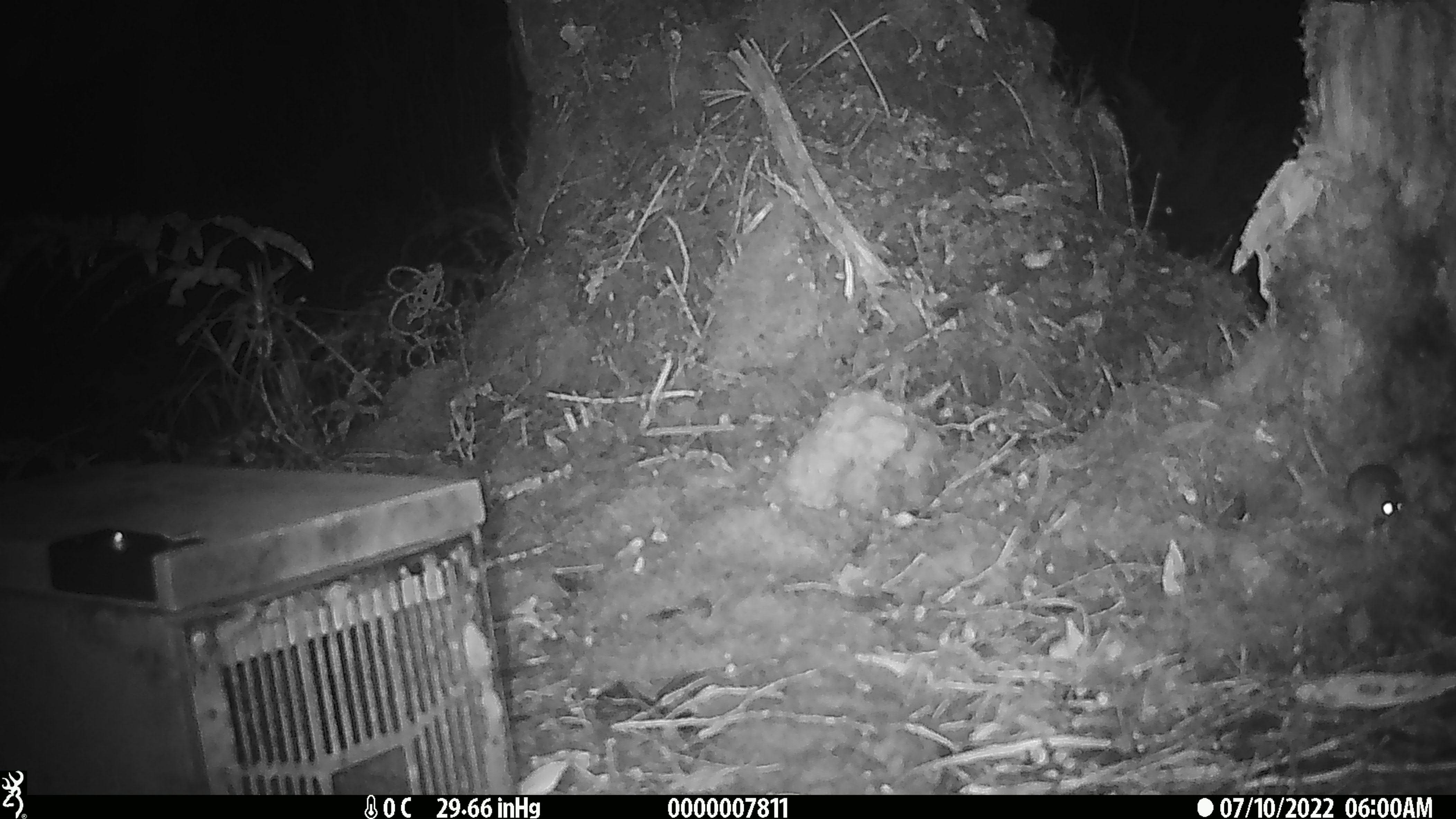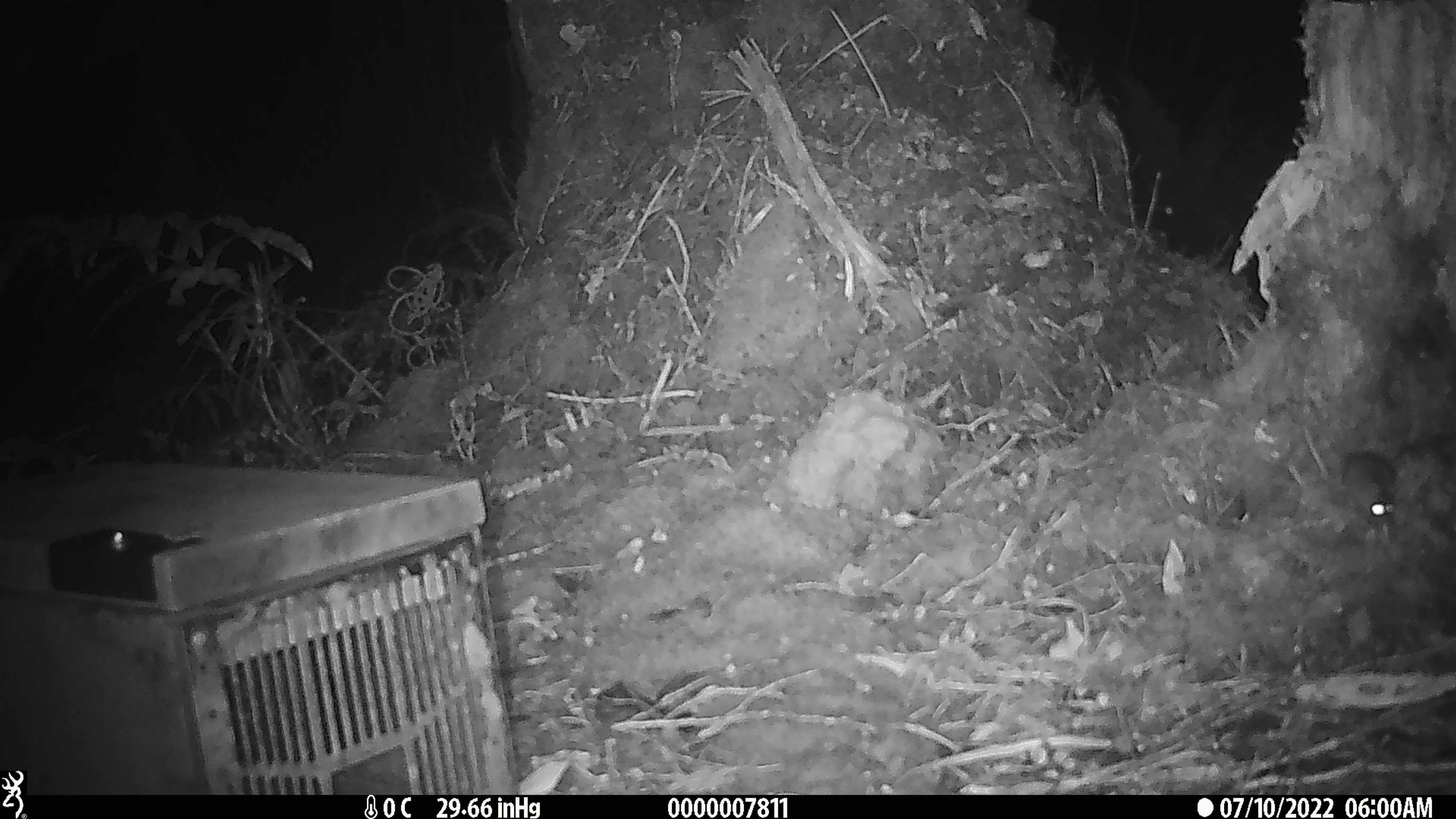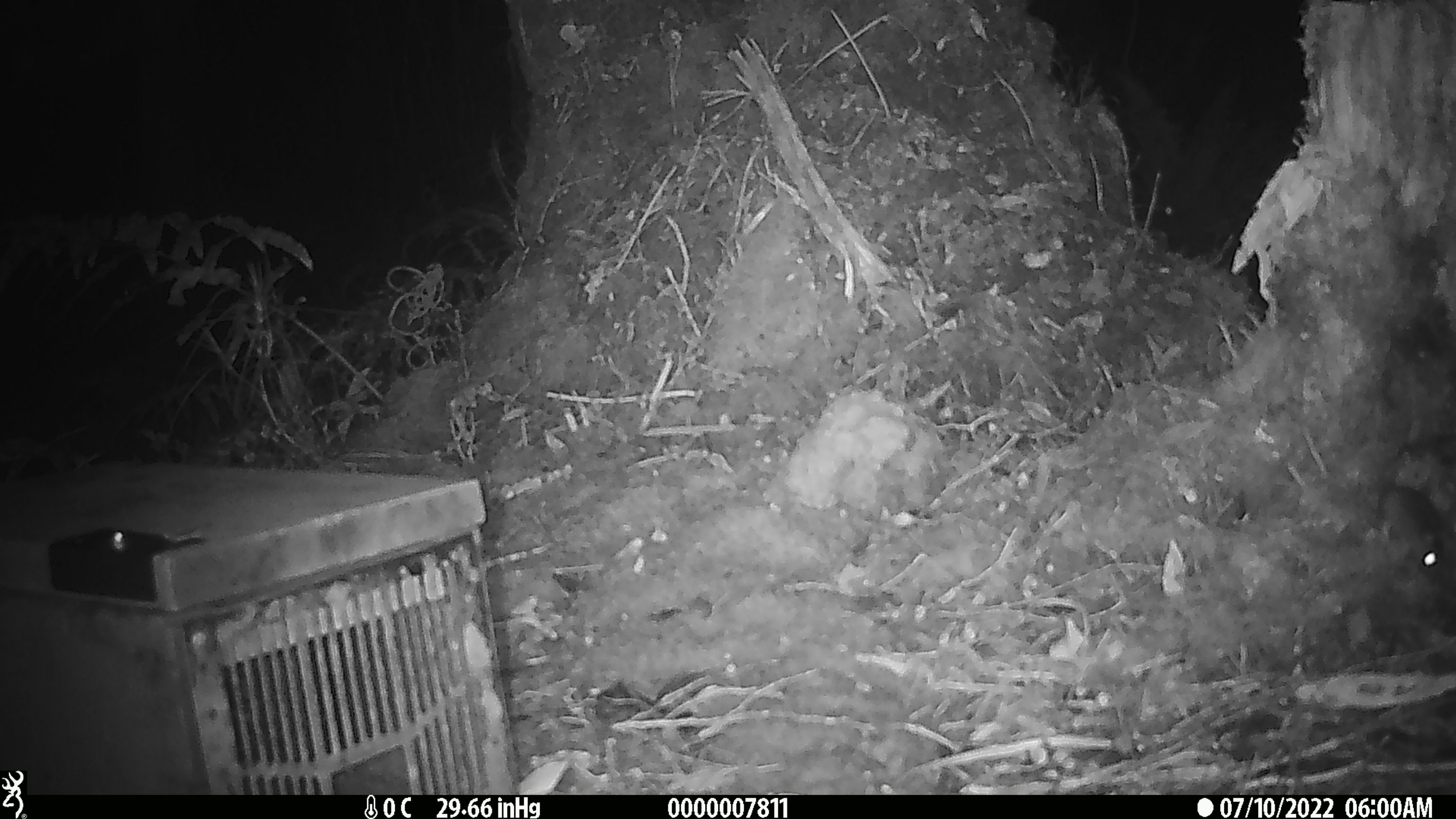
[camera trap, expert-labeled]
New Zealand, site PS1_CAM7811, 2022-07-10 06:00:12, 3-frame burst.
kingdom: Animalia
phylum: Chordata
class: Mammalia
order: Rodentia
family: Muridae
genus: Mus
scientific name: Mus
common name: mouse